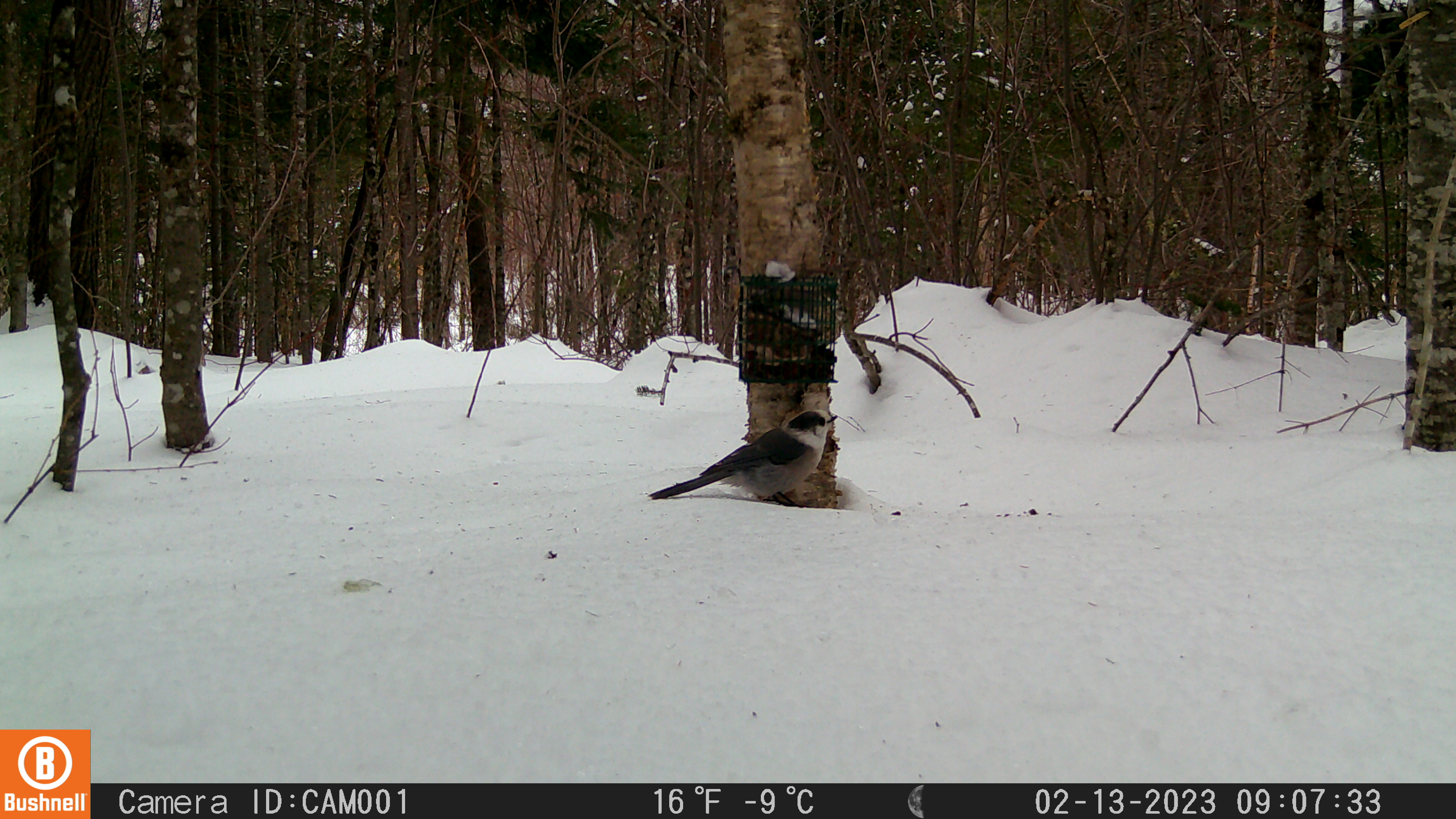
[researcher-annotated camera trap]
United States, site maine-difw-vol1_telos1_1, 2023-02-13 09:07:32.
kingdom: Animalia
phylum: Chordata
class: Aves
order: Passeriformes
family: Corvidae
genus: Perisoreus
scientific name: Perisoreus canadensis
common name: canada jay